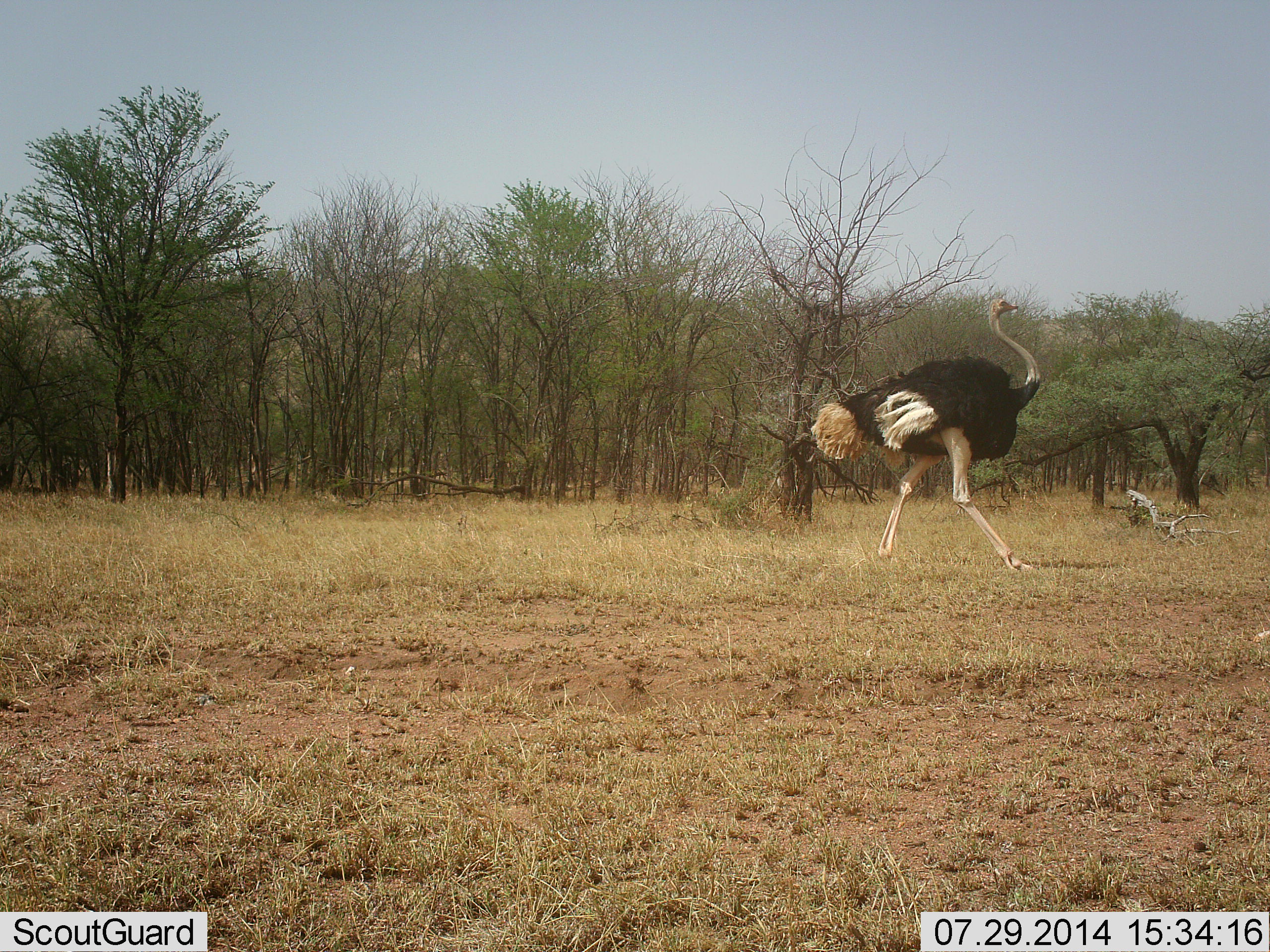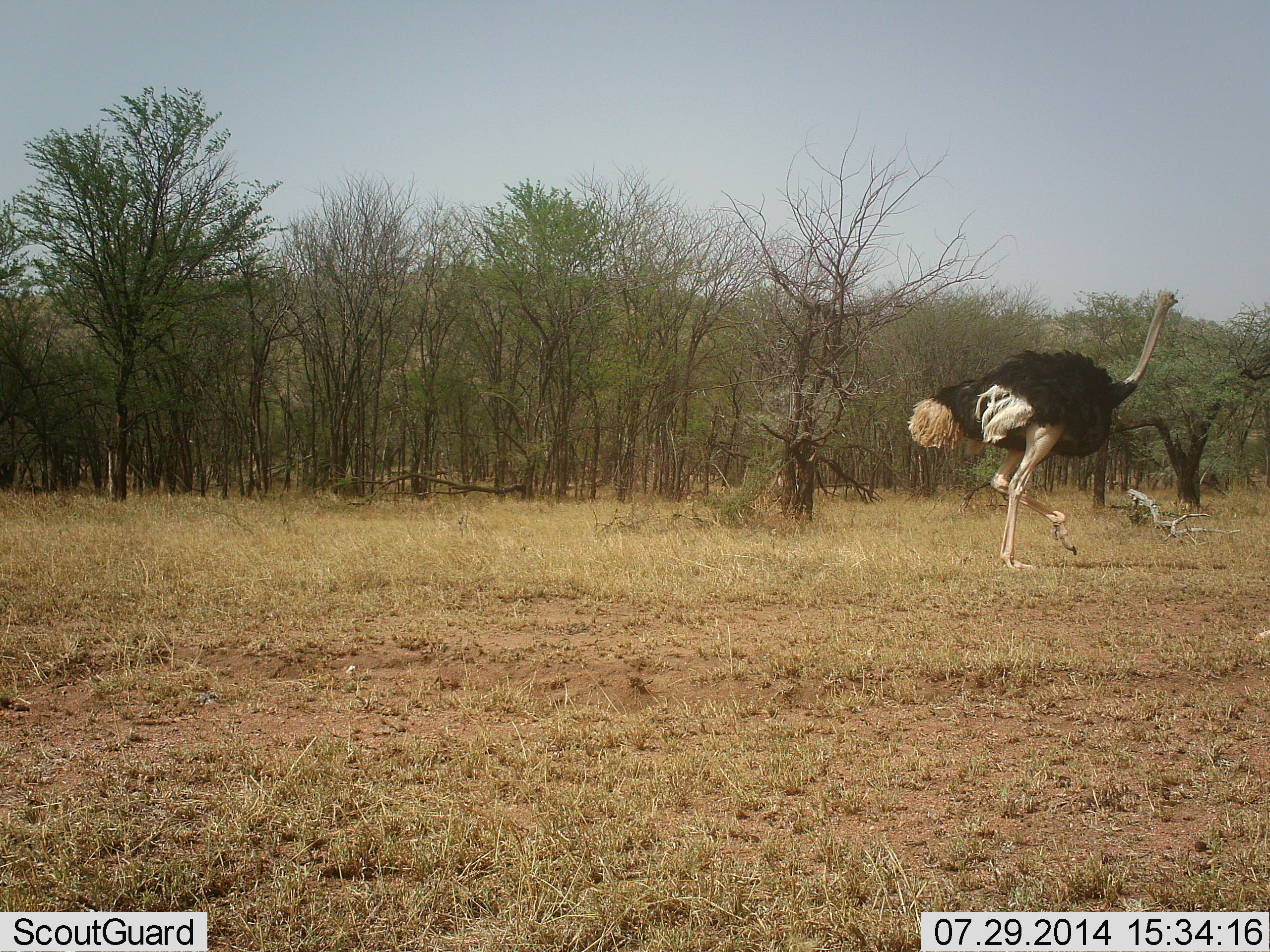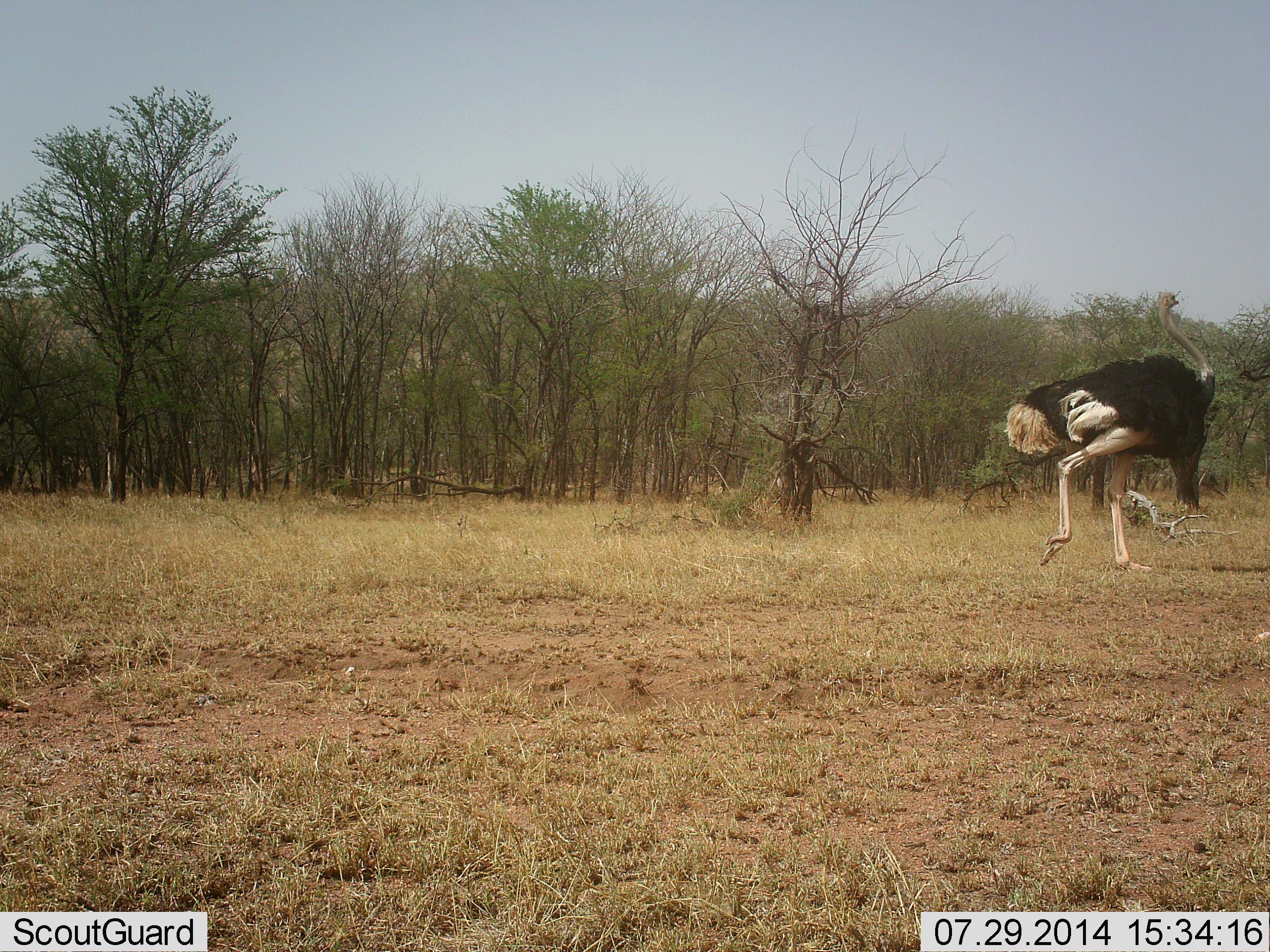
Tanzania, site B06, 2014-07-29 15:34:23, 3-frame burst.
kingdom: Animalia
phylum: Chordata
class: Aves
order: Struthioniformes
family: Struthionidae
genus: Struthio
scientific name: Struthio camelus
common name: ostrich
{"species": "ostrich (Struthio camelus)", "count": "1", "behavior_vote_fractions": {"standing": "20%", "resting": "0%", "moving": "100%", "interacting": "0%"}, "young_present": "0%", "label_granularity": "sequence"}